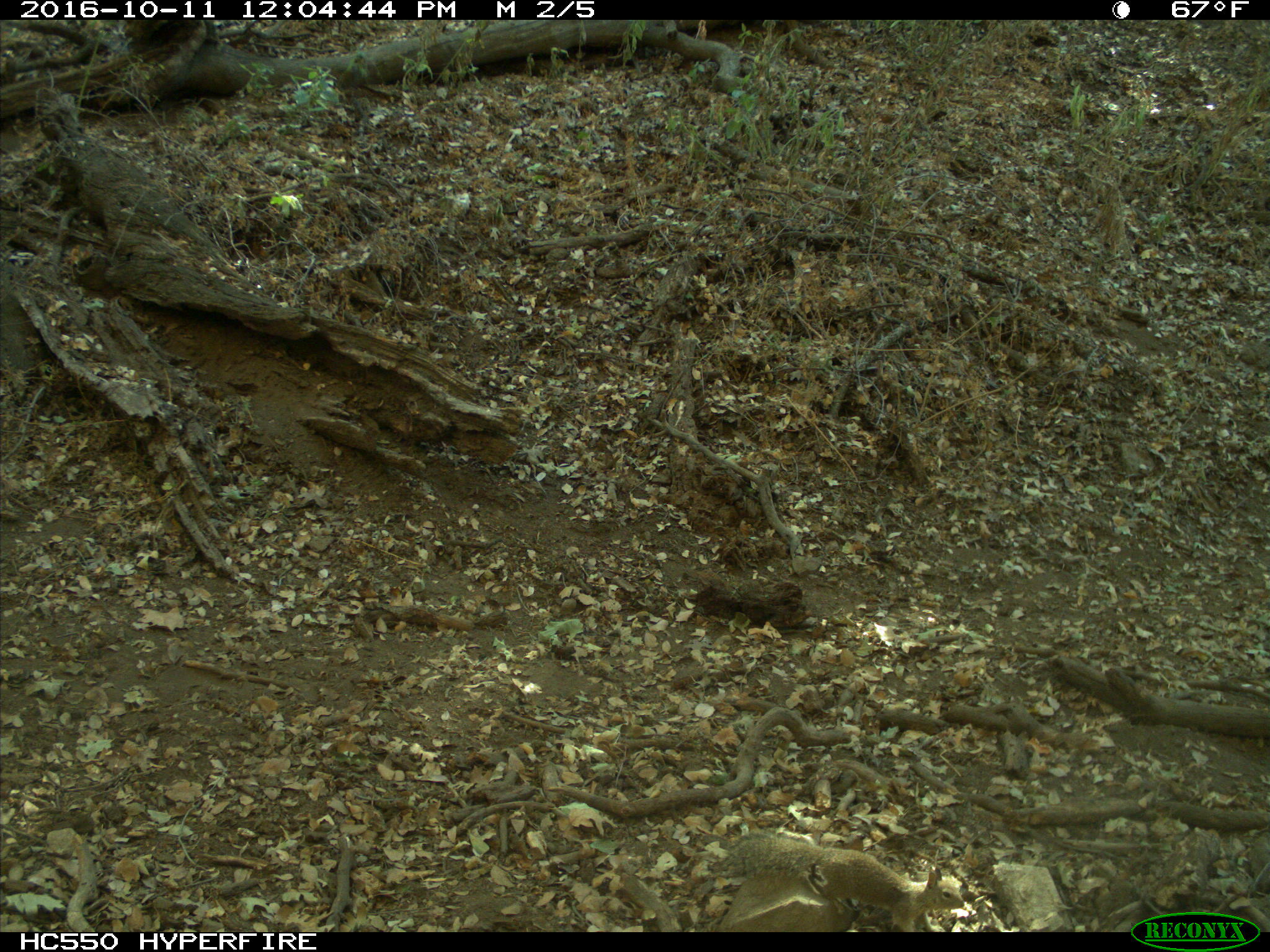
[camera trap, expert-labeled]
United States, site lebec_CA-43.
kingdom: Animalia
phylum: Chordata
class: Mammalia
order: Rodentia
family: Sciuridae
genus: Otospermophilus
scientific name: Otospermophilus beecheyi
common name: california ground squirrel